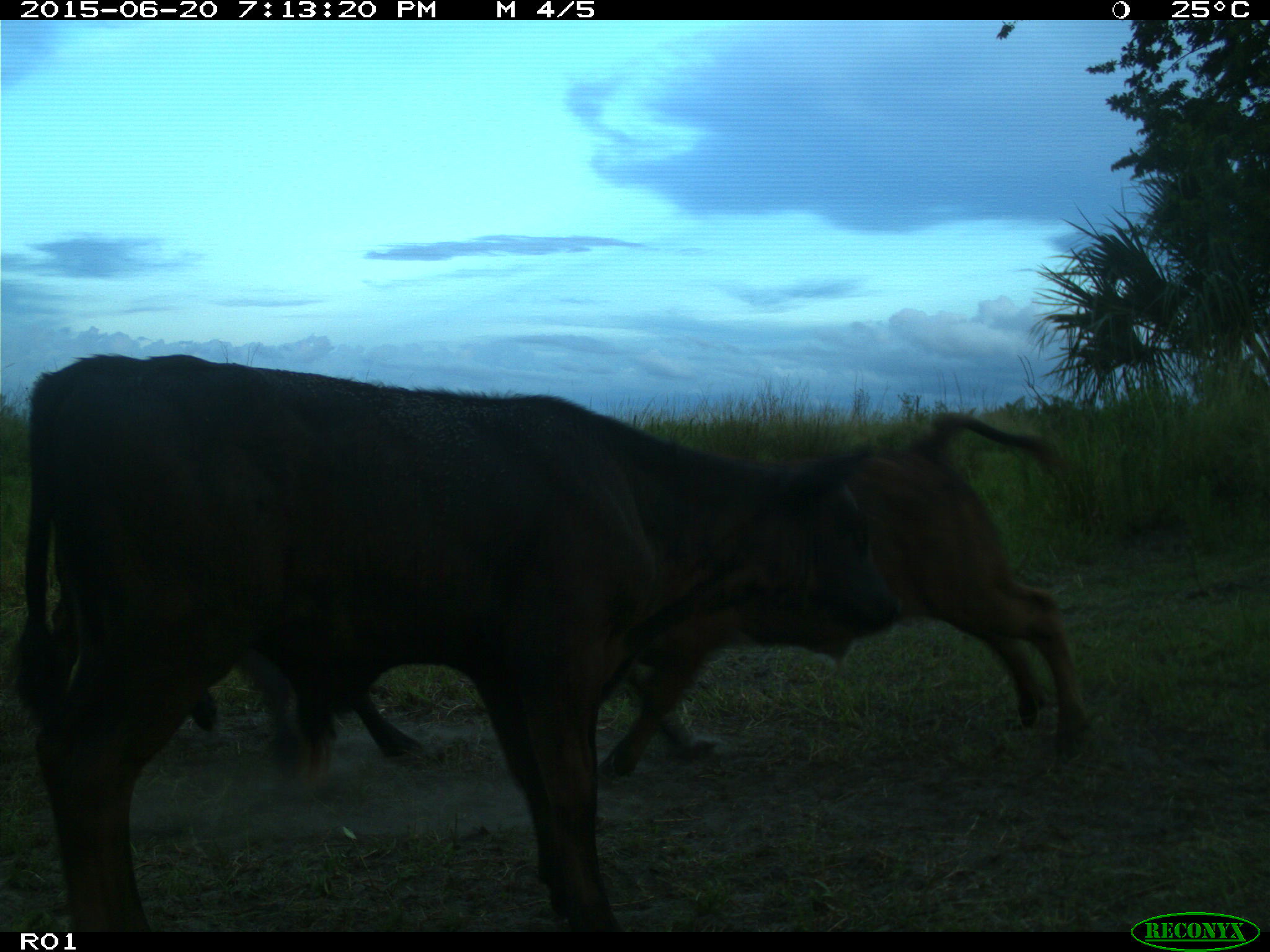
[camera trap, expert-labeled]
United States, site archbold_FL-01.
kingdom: Animalia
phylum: Chordata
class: Mammalia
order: Artiodactyla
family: Bovidae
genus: Bos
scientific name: Bos taurus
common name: domestic cow